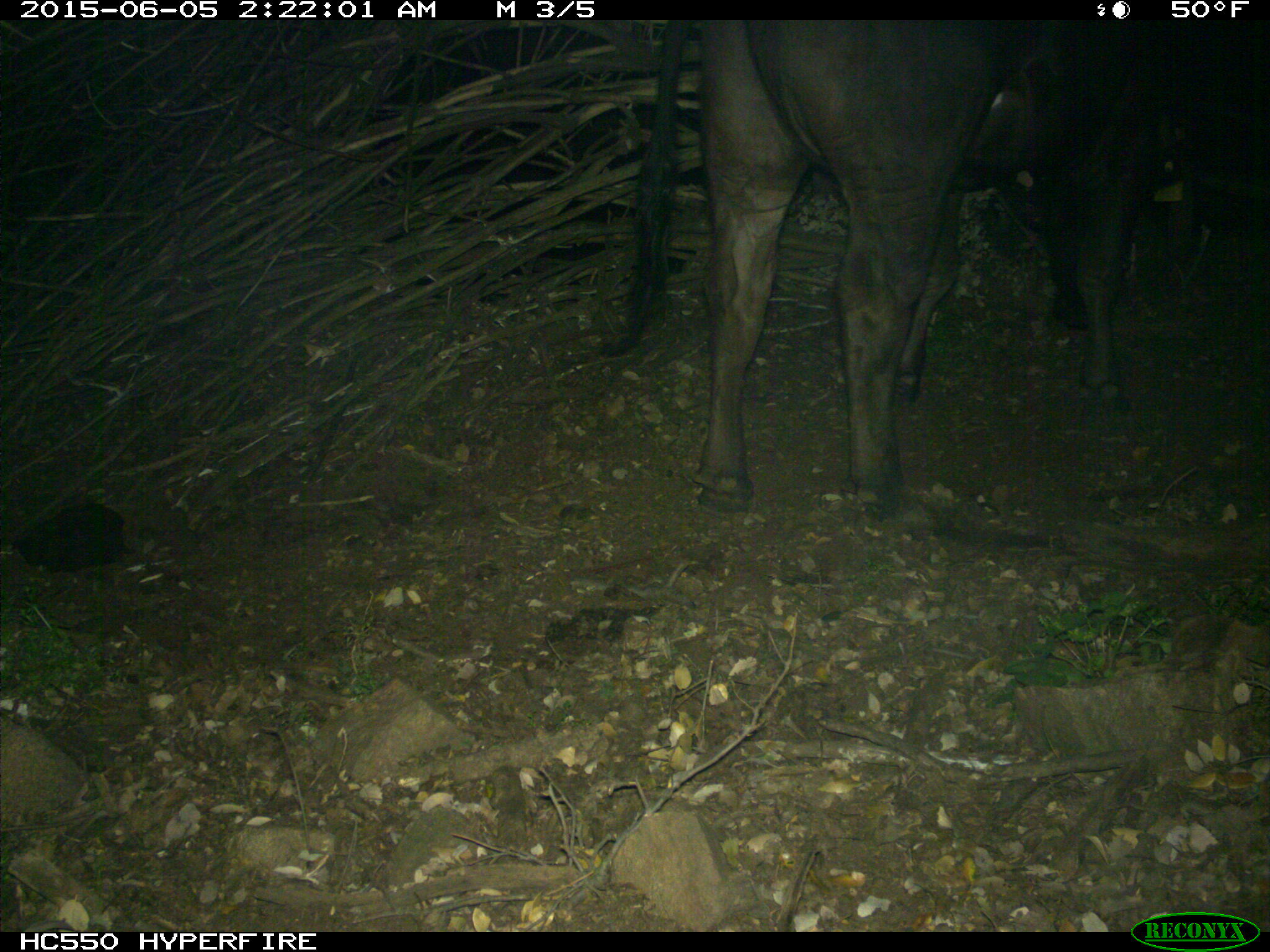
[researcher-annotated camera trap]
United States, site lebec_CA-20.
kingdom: Animalia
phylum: Chordata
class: Mammalia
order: Artiodactyla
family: Bovidae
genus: Bos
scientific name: Bos taurus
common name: domestic cow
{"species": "Bos taurus (domestic cow)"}